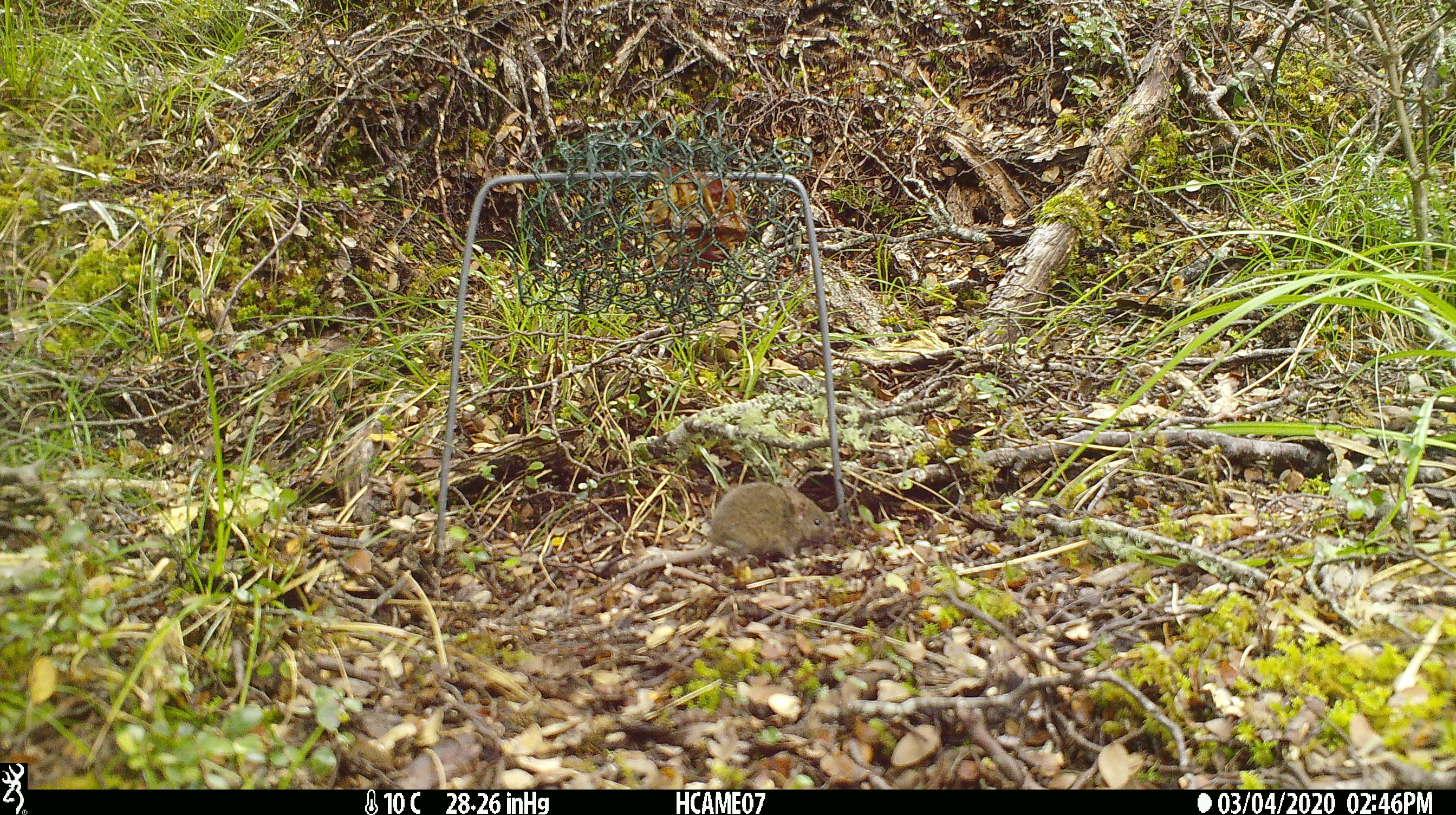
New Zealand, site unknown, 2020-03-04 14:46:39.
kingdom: Animalia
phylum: Chordata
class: Mammalia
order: Rodentia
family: Muridae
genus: Mus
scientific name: Mus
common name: mouse